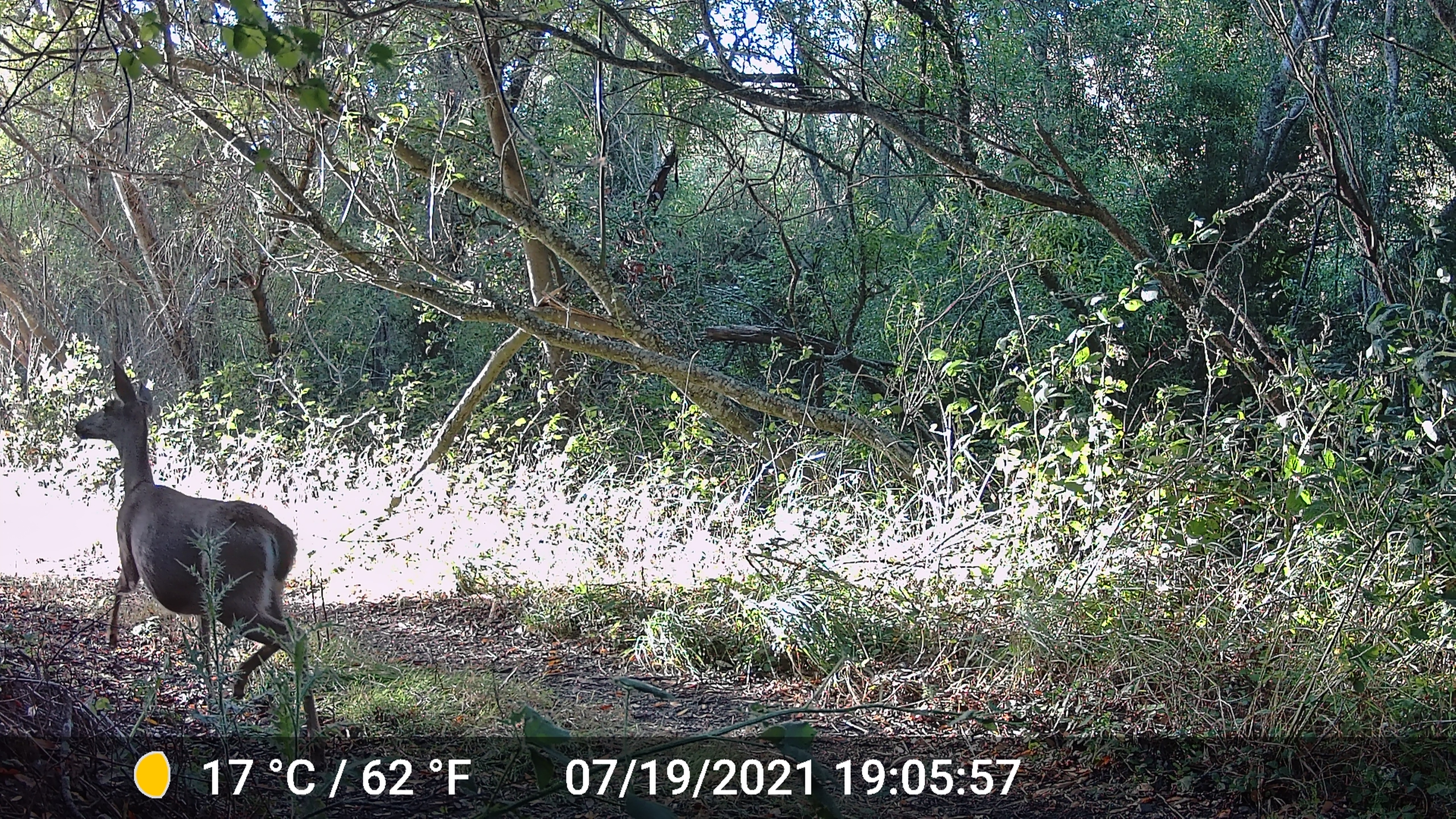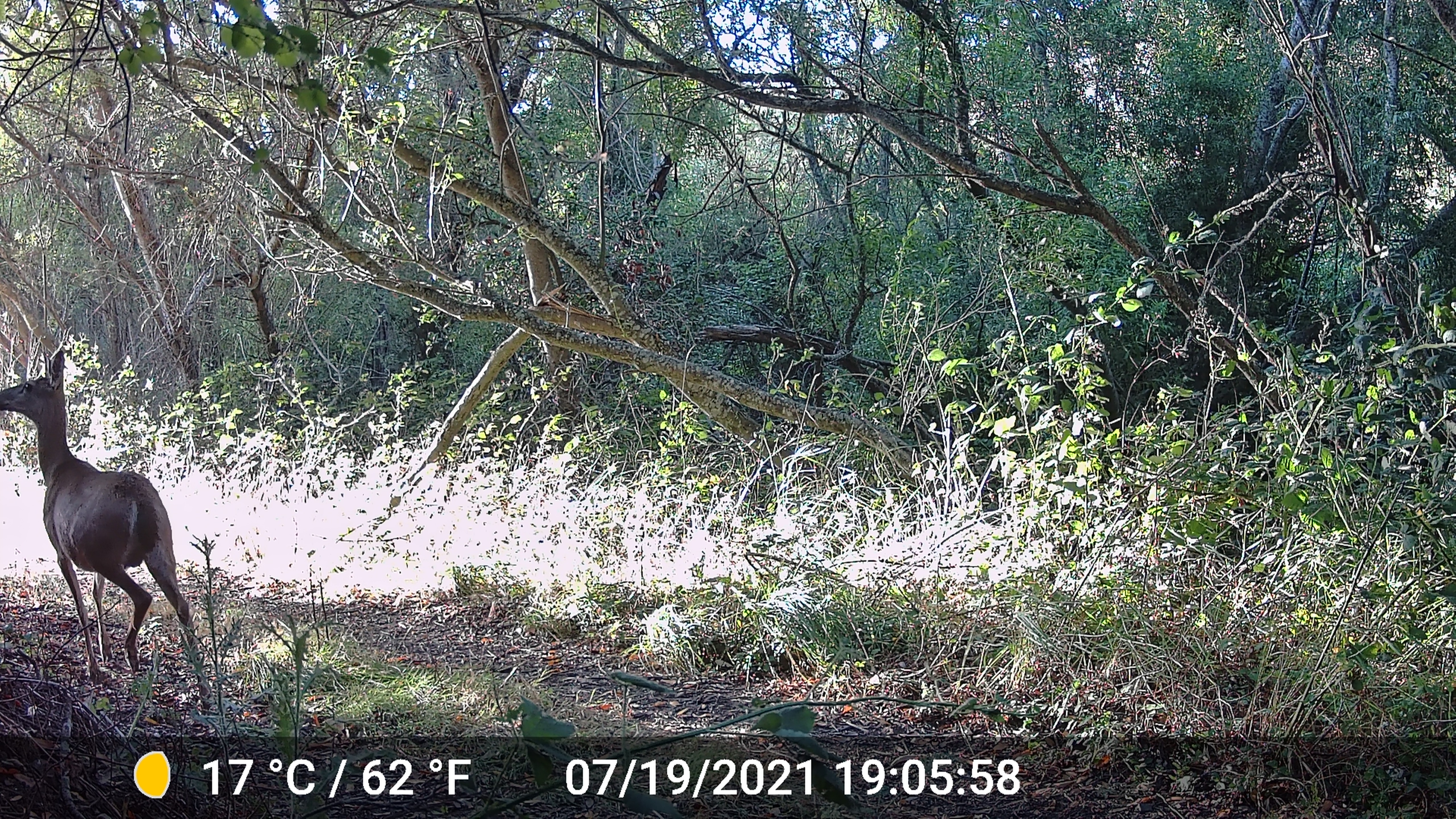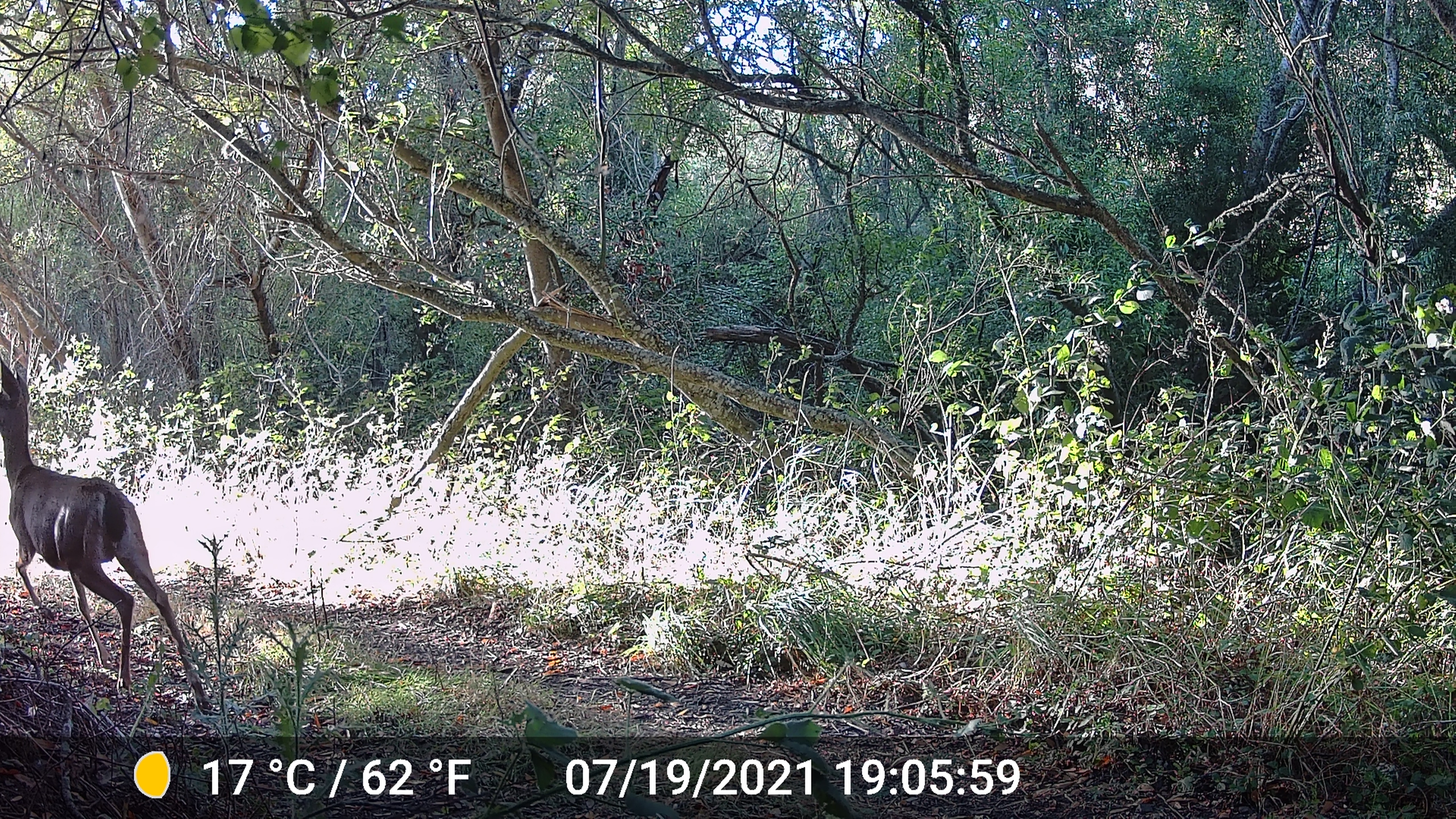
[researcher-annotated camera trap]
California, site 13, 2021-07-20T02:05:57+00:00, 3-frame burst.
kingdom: Animalia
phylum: Chordata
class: Mammalia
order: Artiodactyla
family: Cervidae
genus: Odocoileus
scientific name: Odocoileus hemionus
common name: mule deer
Mule deer (Odocoileus hemionus).